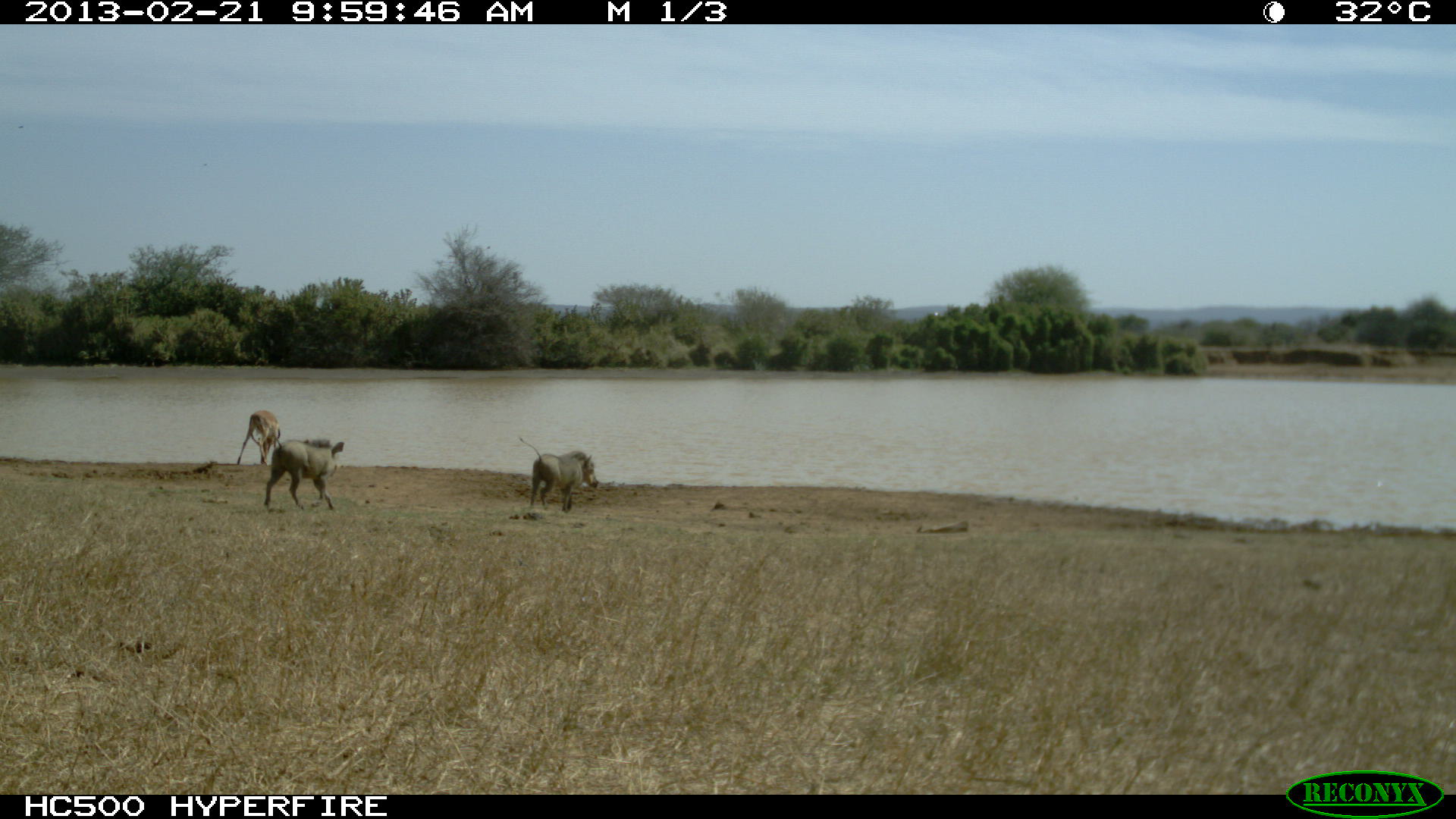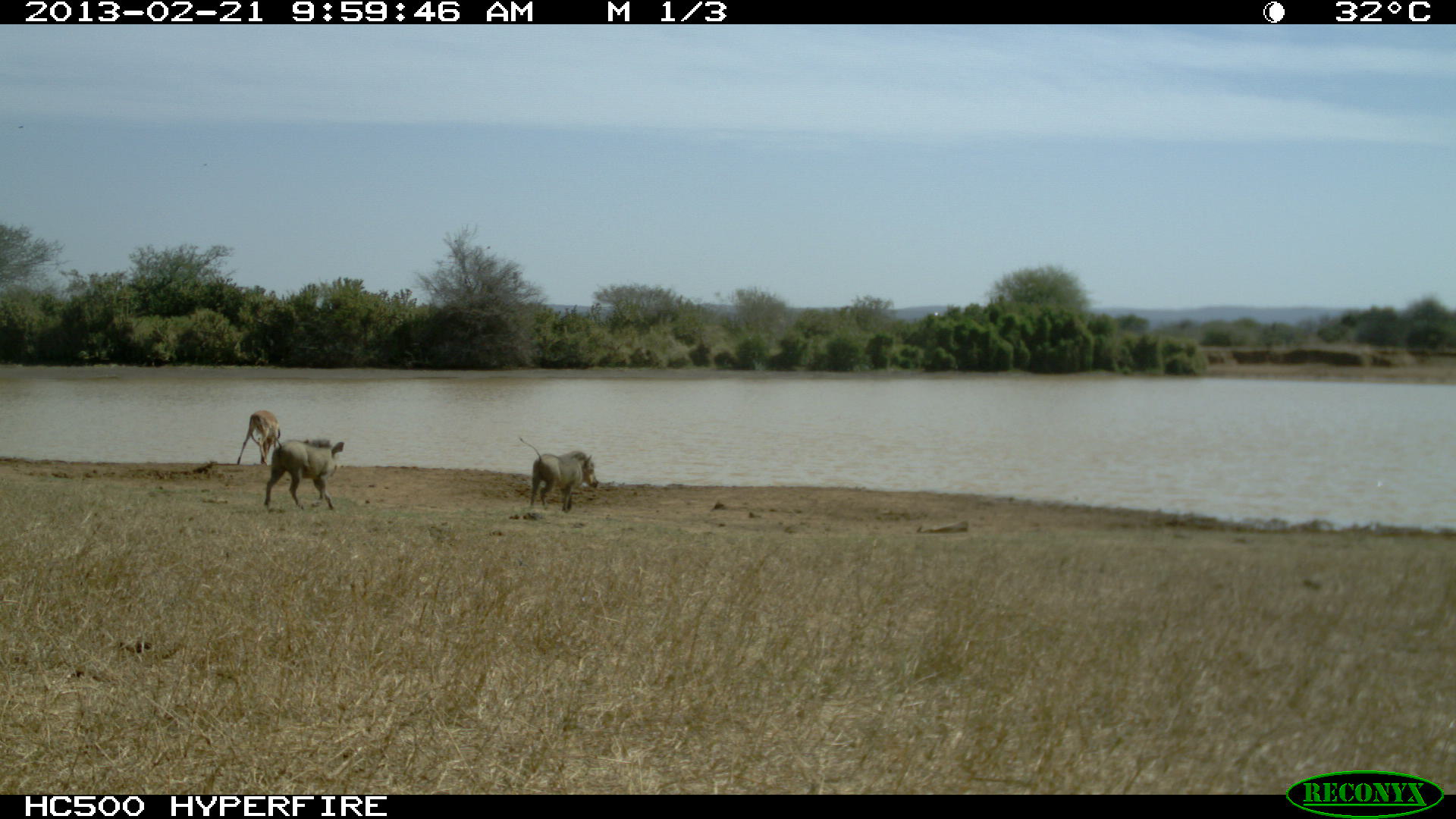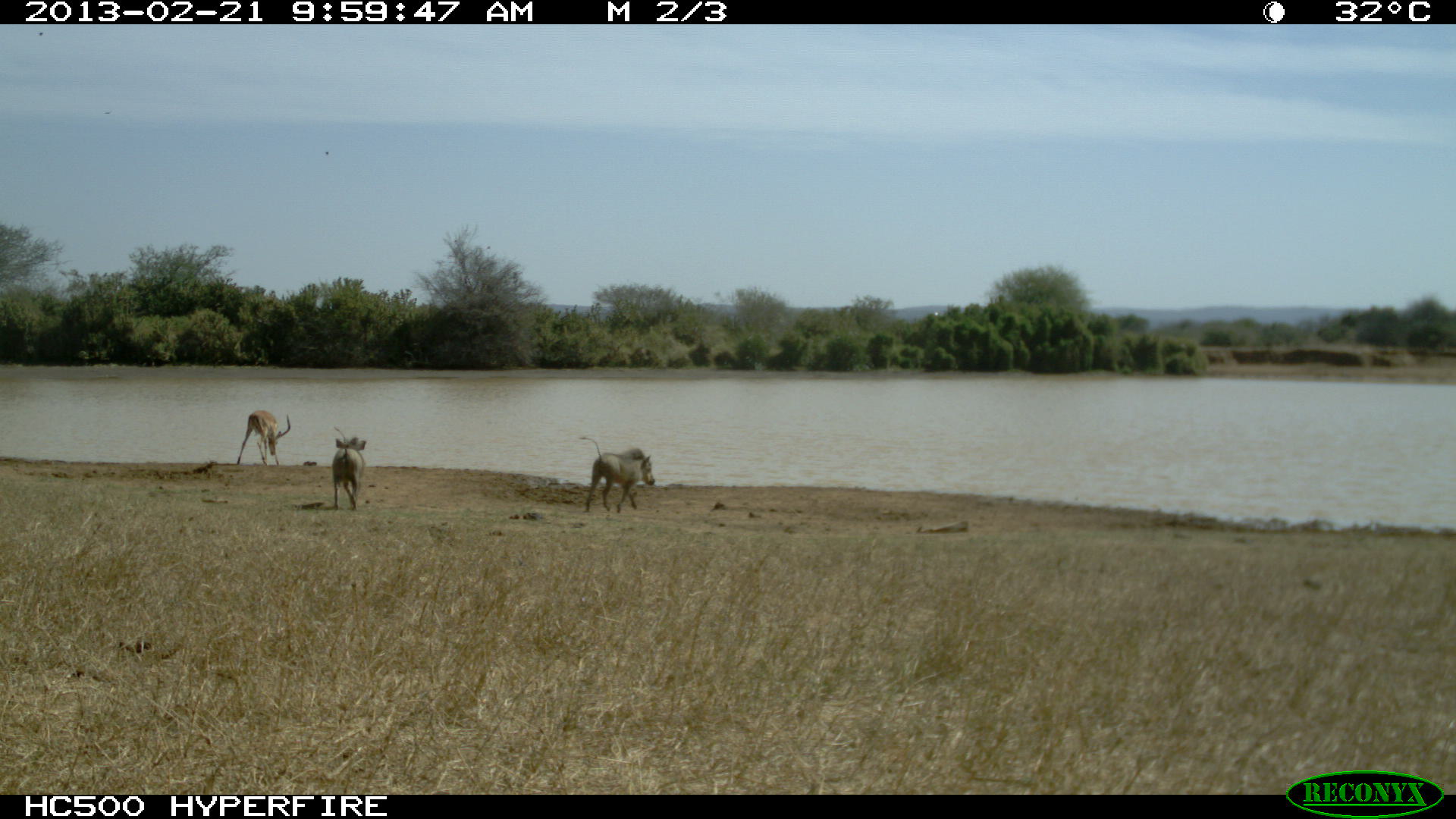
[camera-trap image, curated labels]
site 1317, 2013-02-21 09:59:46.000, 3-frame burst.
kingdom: Animalia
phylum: Chordata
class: Mammalia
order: Artiodactyla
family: Suidae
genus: Phacochoerus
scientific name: Phacochoerus africanus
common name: common warthog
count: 2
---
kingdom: Animalia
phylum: Chordata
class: Mammalia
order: Artiodactyla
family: Bovidae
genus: Aepyceros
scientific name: Aepyceros melampus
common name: impala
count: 1